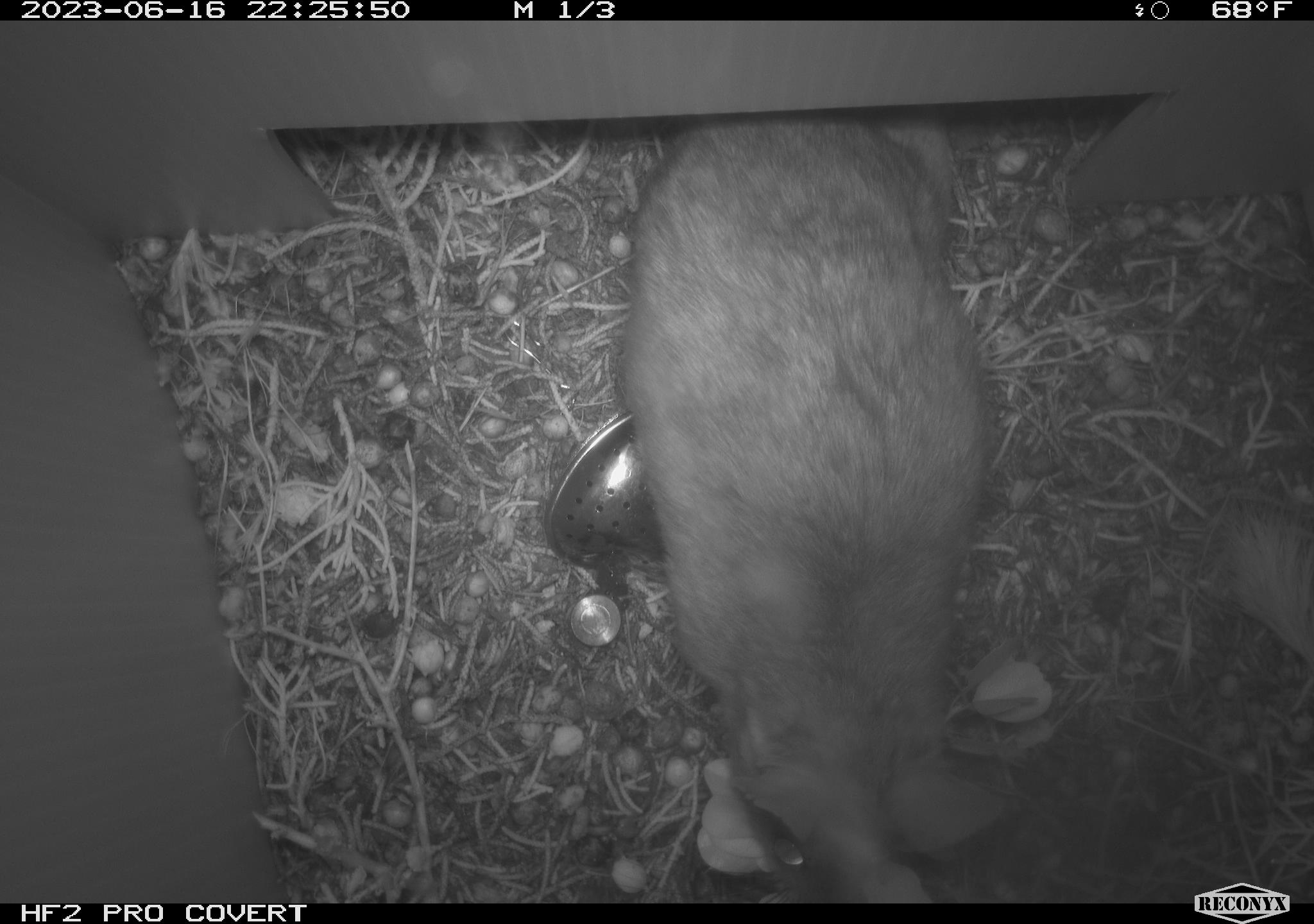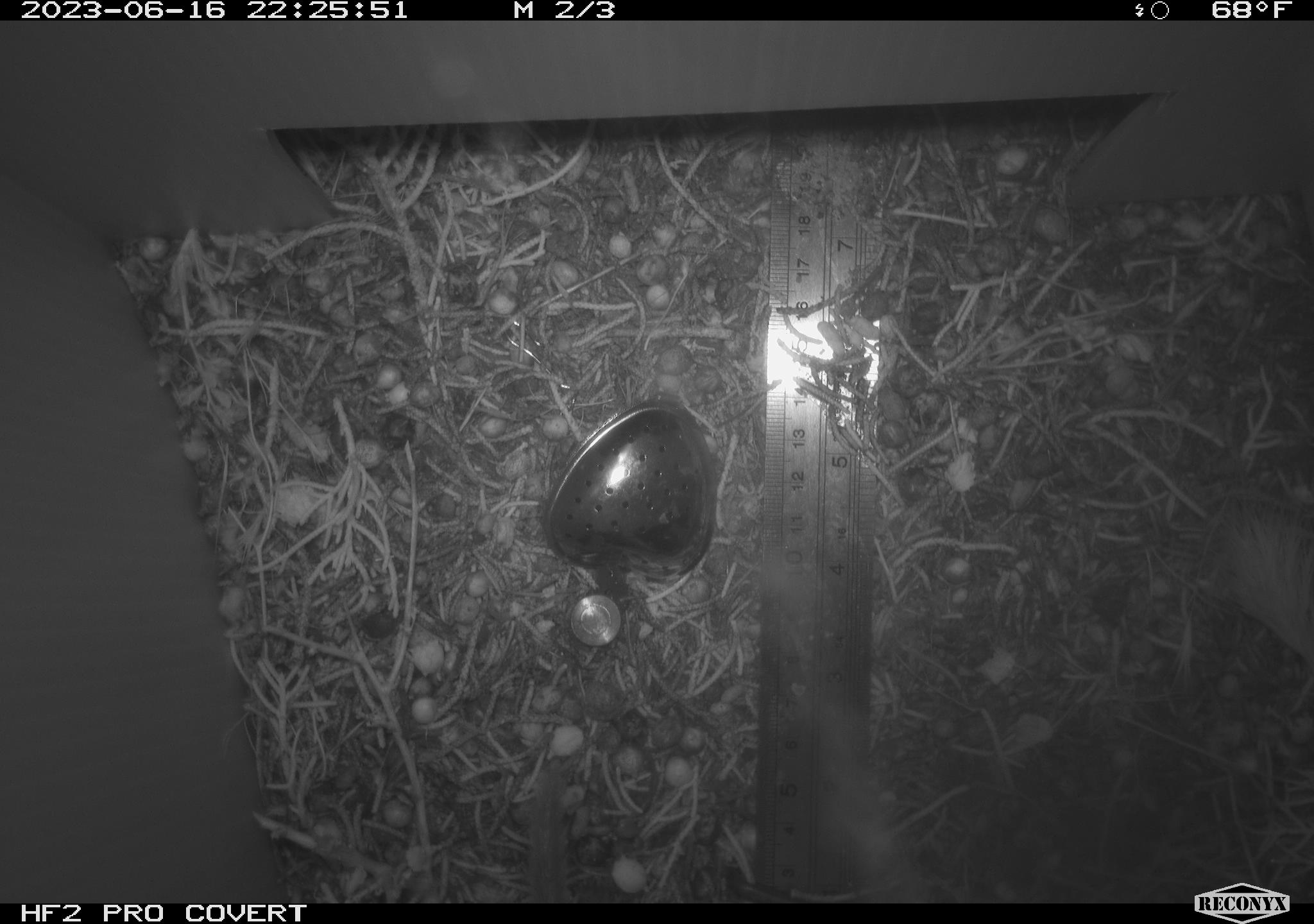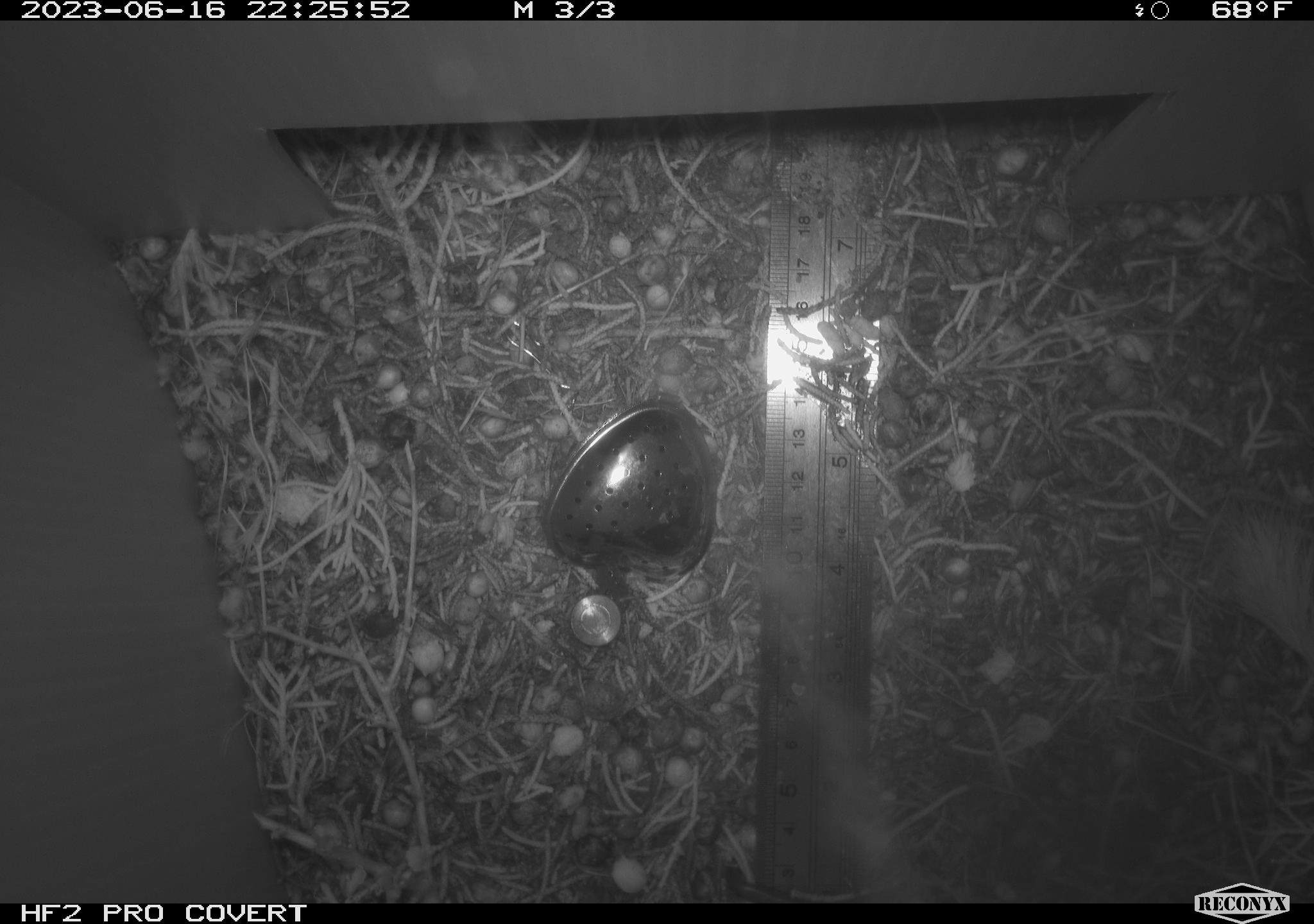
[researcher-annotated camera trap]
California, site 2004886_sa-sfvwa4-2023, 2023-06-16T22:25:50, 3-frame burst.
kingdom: Animalia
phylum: Chordata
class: Mammalia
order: Rodentia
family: Cricetidae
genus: Neotoma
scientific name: Neotoma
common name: pack rat or woodrat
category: neotoma species